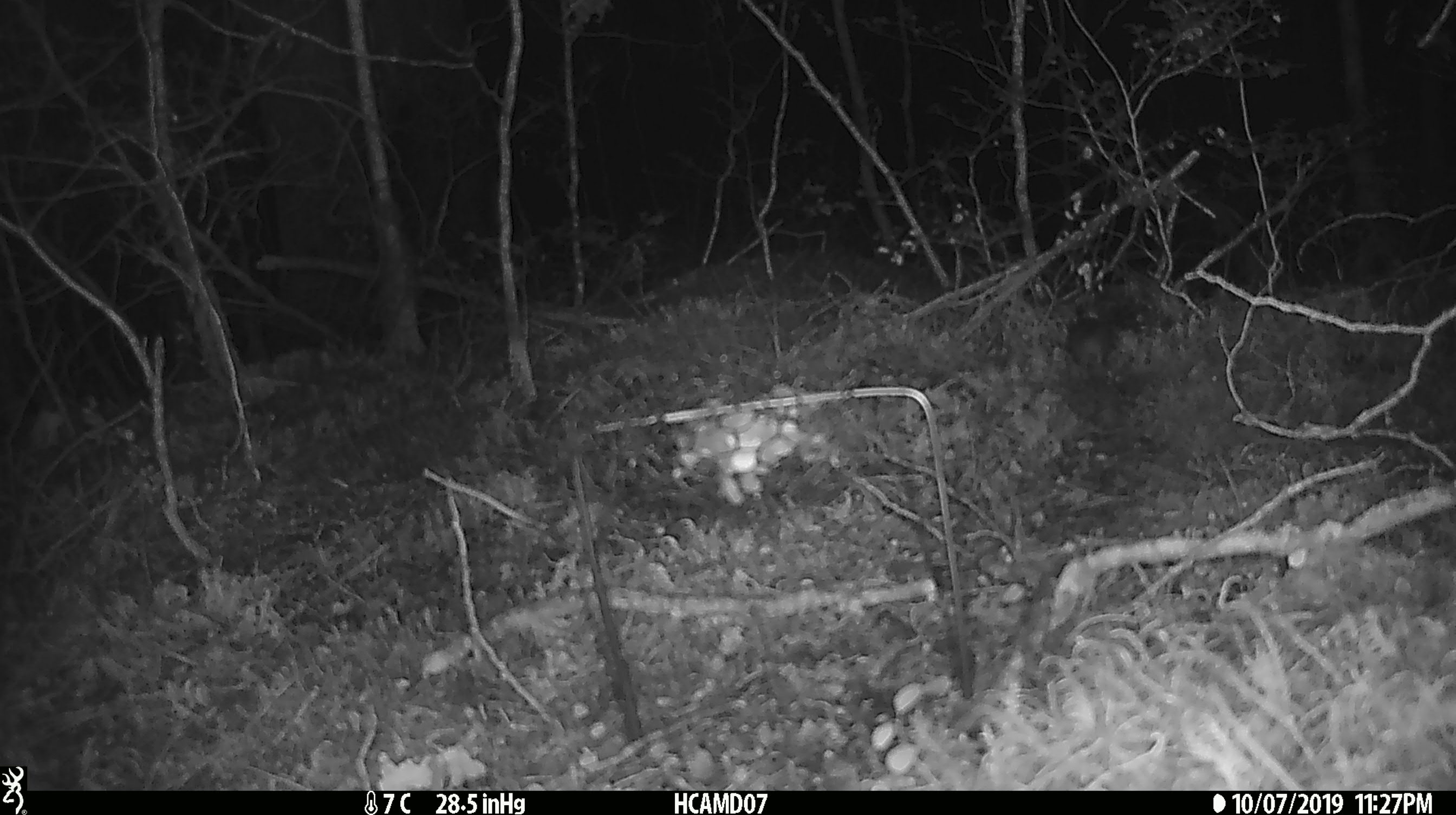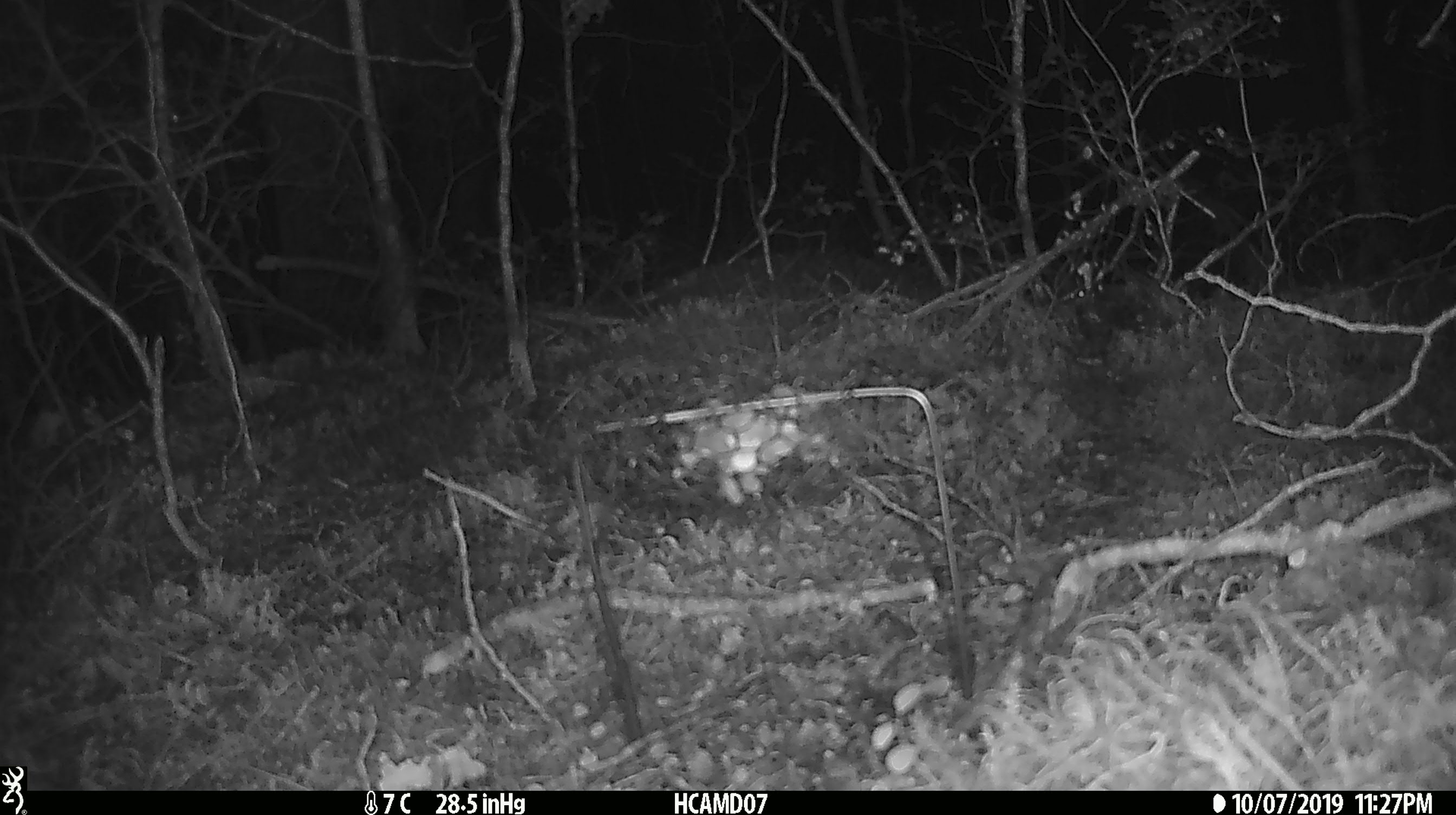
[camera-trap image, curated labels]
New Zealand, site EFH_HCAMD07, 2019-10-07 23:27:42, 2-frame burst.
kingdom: Animalia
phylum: Chordata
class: Mammalia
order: Rodentia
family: Muridae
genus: Mus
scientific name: Mus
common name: mouse